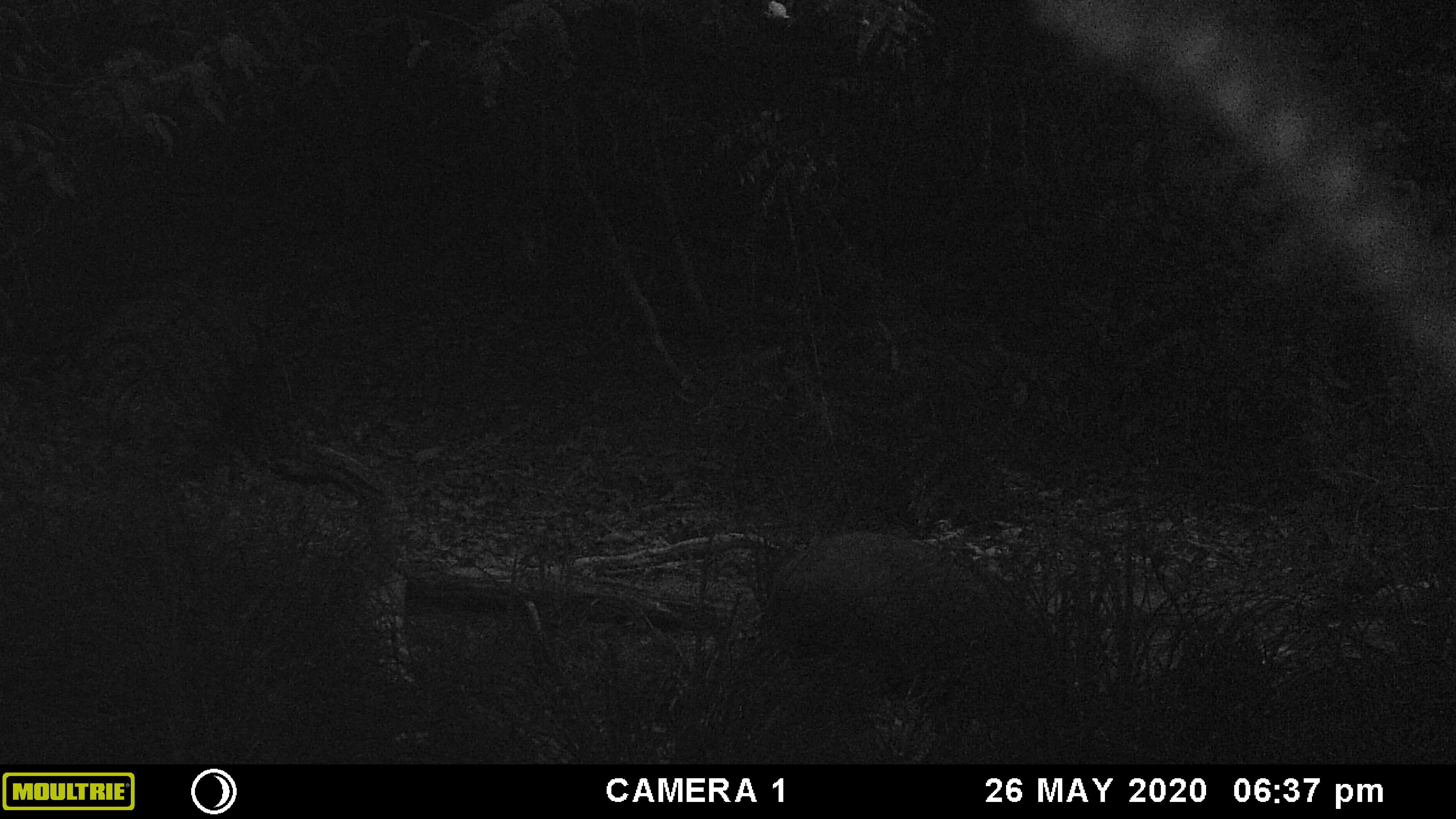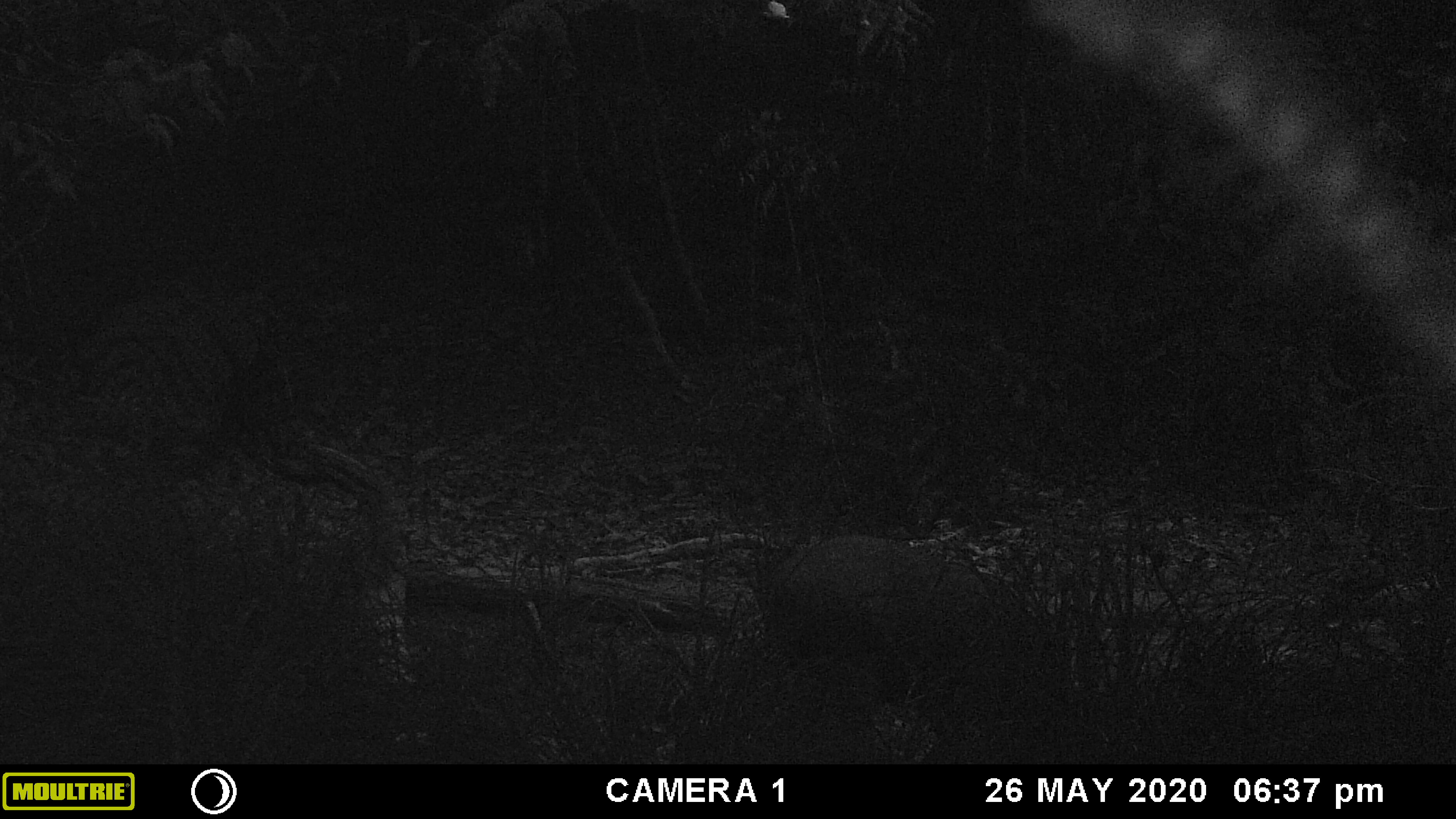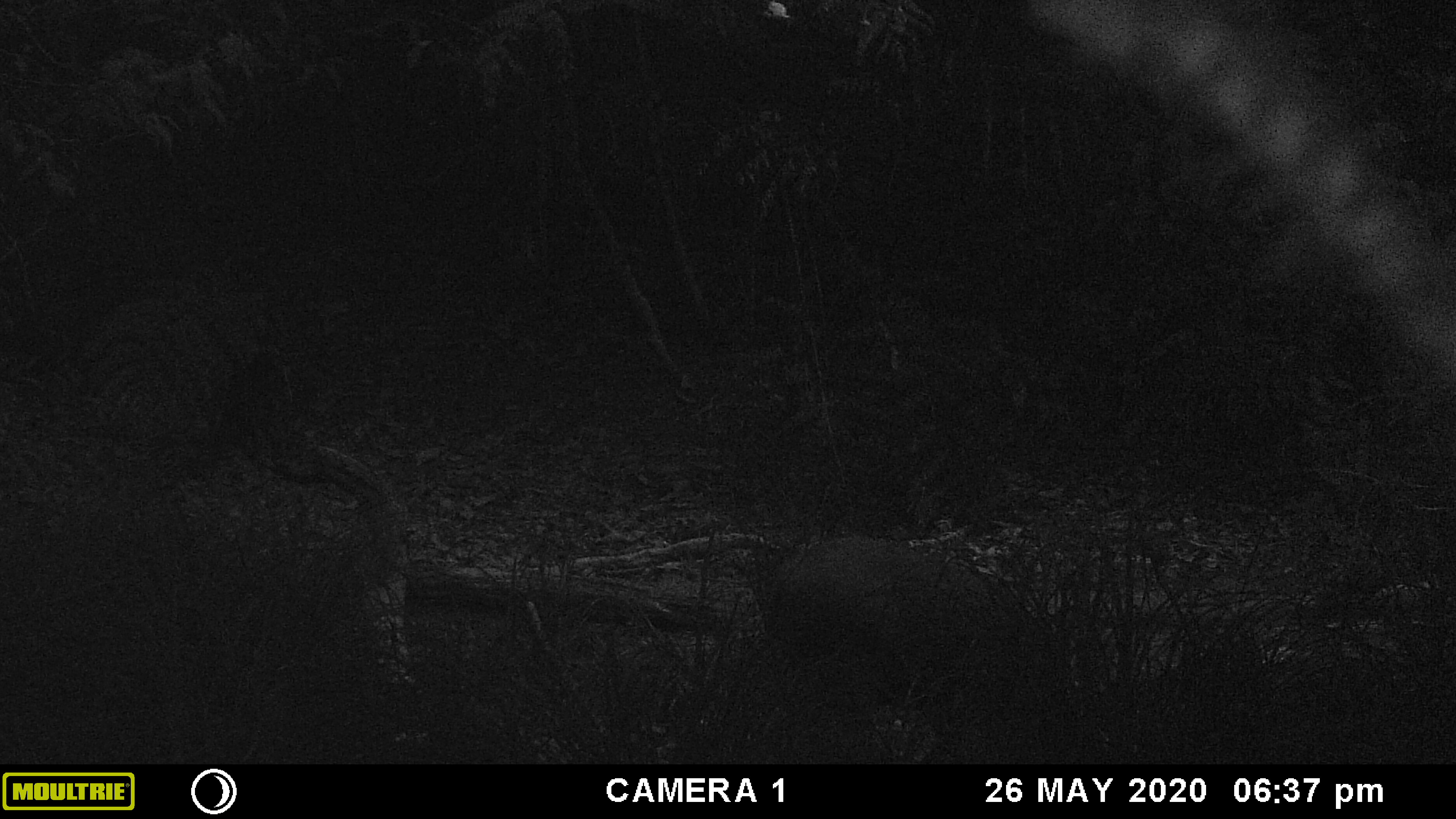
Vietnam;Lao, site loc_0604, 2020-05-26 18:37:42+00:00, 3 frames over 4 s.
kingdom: Animalia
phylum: Chordata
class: Mammalia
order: Artiodactyla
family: Suidae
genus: Sus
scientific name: Sus scrofa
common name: eurasian wild pig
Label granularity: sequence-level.